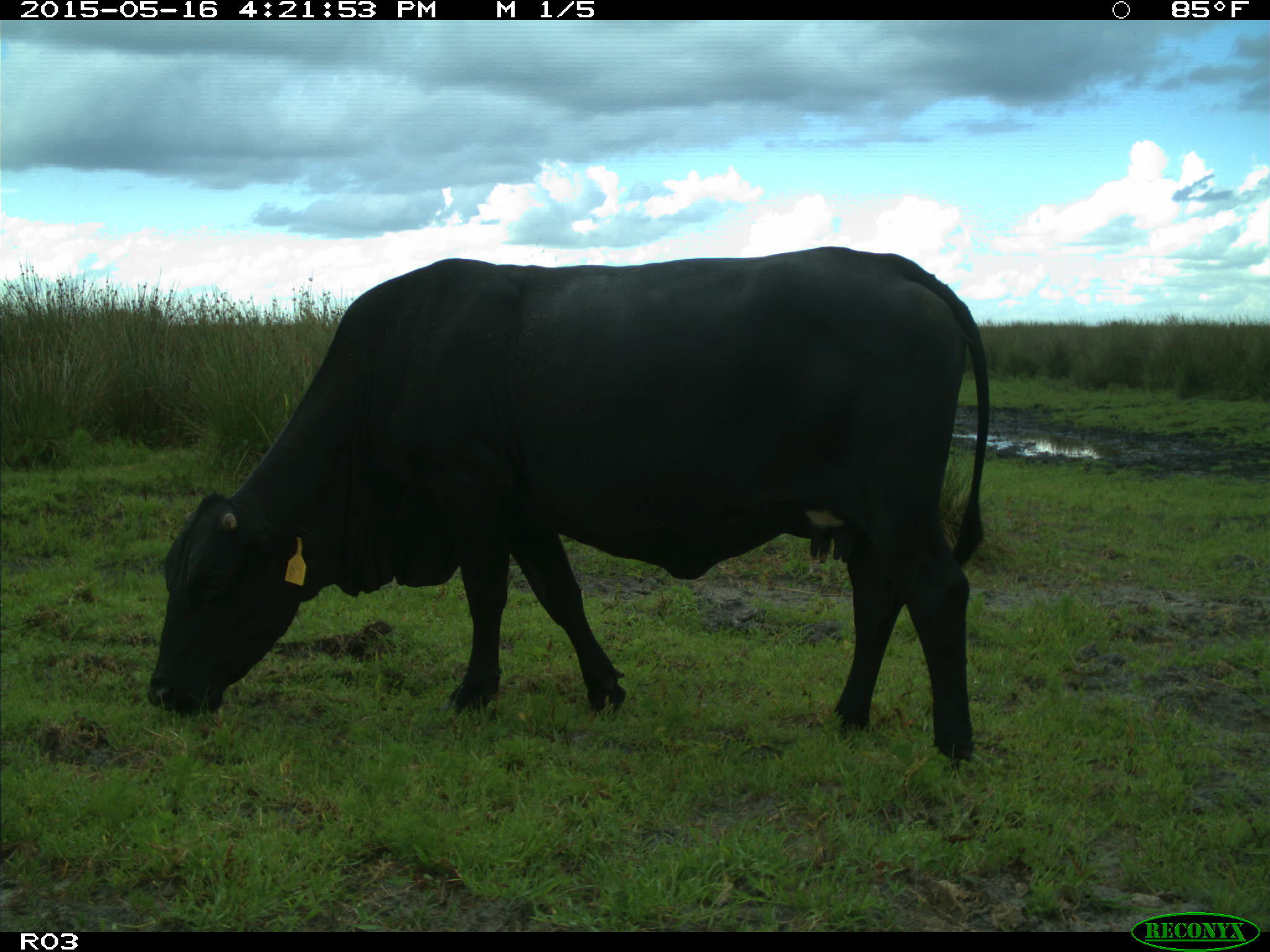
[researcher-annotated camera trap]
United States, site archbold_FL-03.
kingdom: Animalia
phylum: Chordata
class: Mammalia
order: Artiodactyla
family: Bovidae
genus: Bos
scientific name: Bos taurus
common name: domestic cow